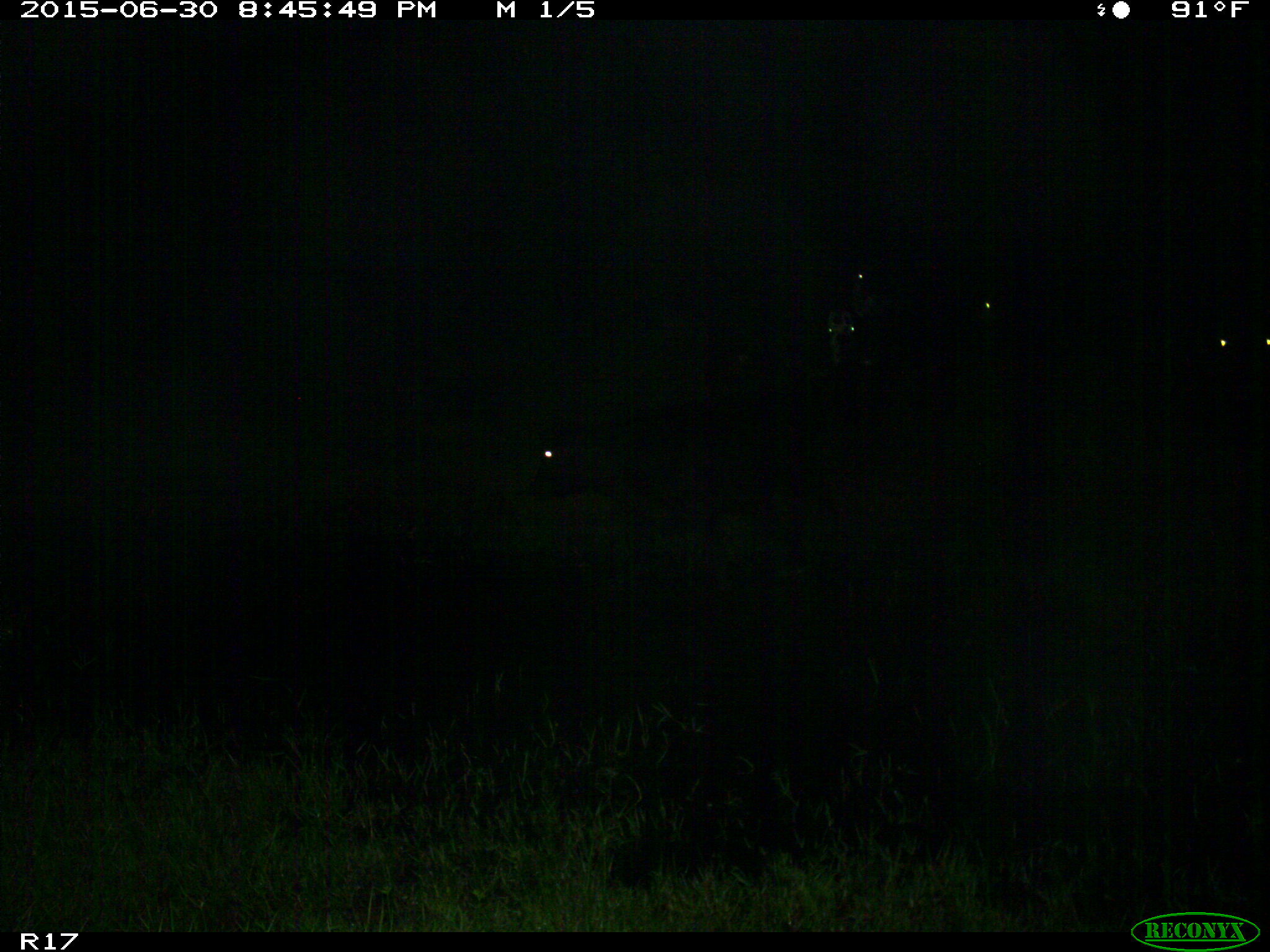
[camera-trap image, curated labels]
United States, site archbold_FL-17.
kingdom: Animalia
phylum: Chordata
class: Mammalia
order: Artiodactyla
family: Bovidae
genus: Bos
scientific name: Bos taurus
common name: domestic cow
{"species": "Bos taurus (domestic cow)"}